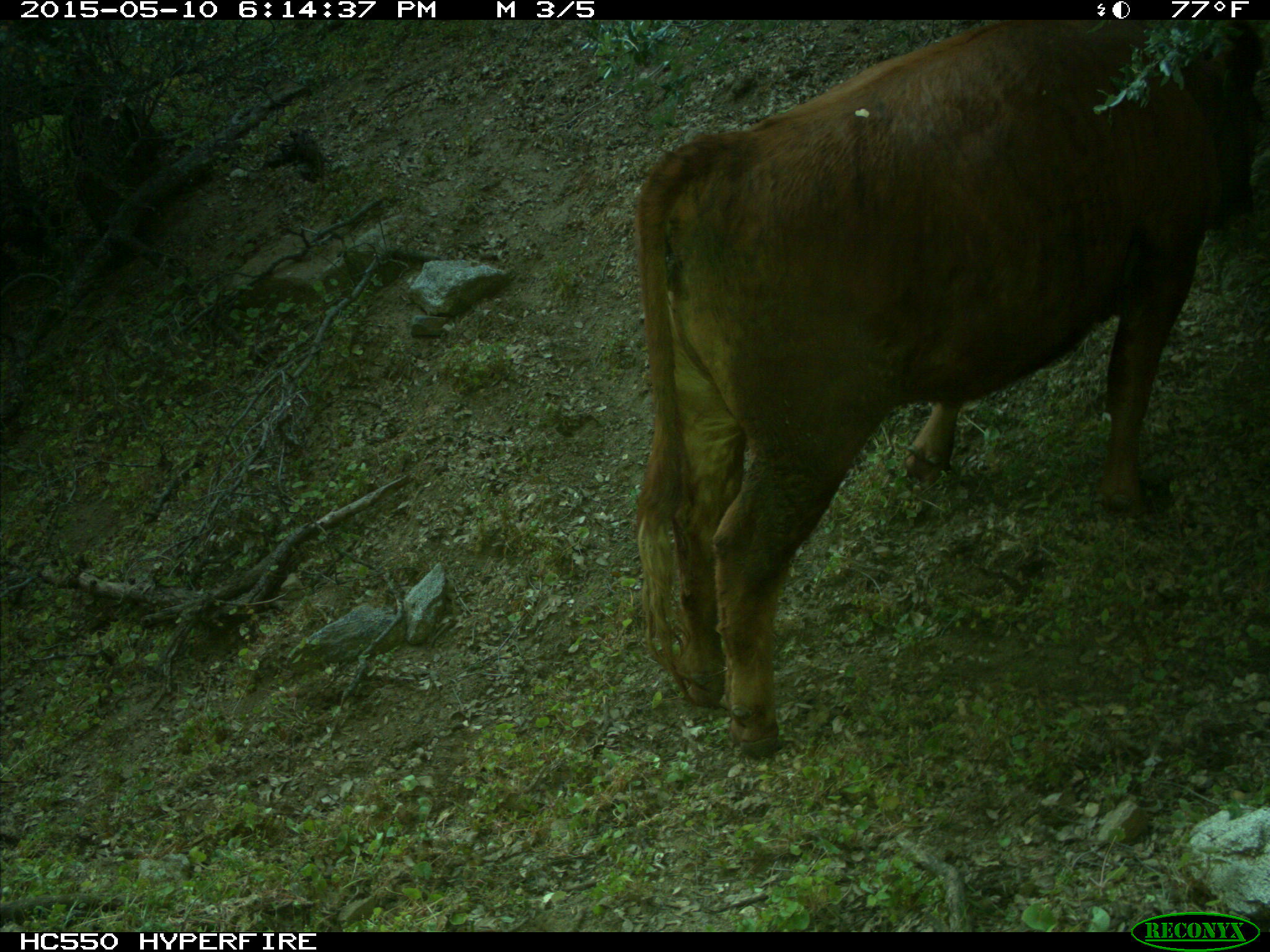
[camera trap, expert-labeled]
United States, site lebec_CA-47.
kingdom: Animalia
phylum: Chordata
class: Mammalia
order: Artiodactyla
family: Bovidae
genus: Bos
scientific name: Bos taurus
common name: domestic cow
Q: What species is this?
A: Bos taurus (domestic cow).